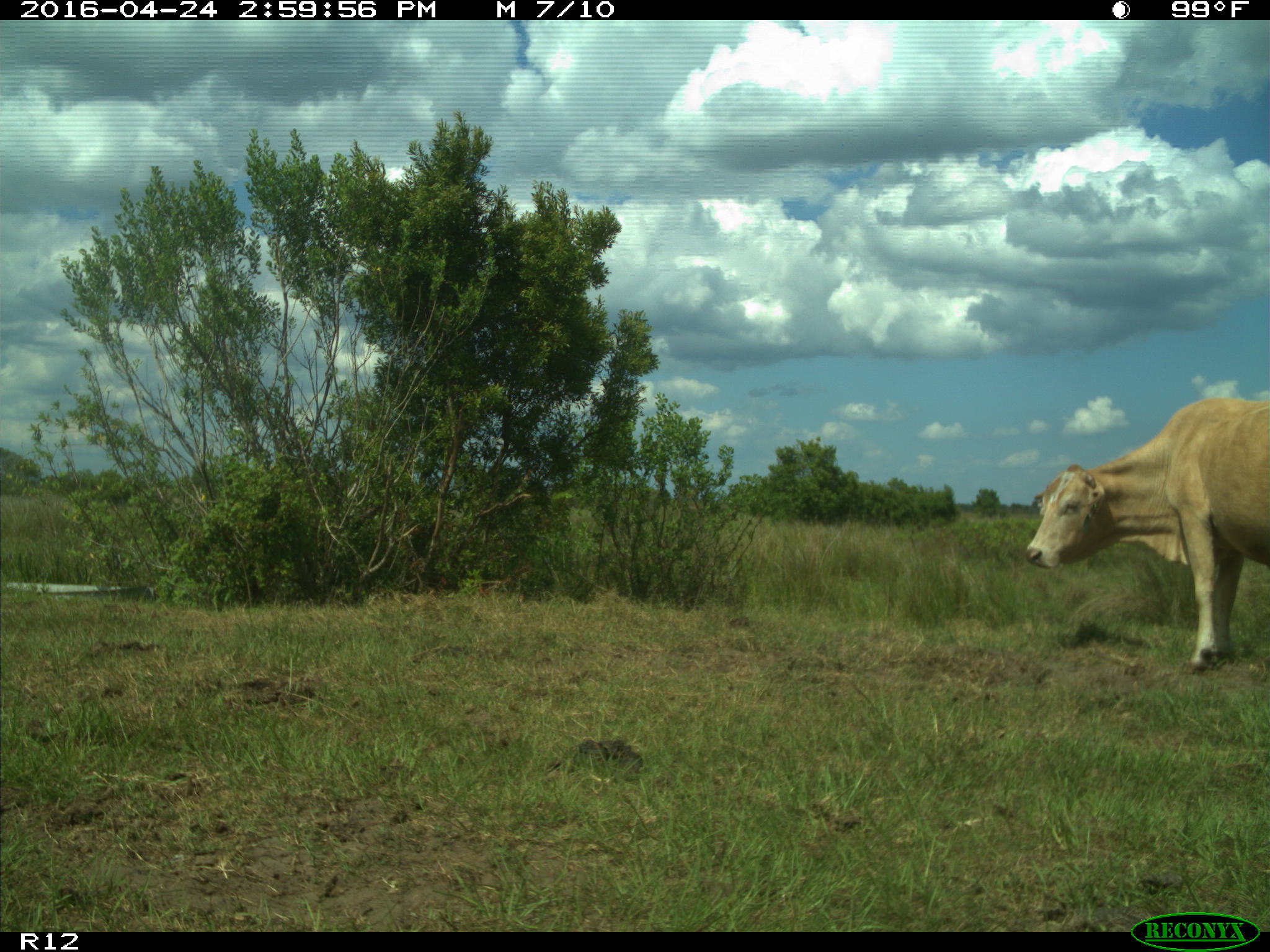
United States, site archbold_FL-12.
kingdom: Animalia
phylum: Chordata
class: Mammalia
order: Artiodactyla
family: Bovidae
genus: Bos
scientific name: Bos taurus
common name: domestic cow